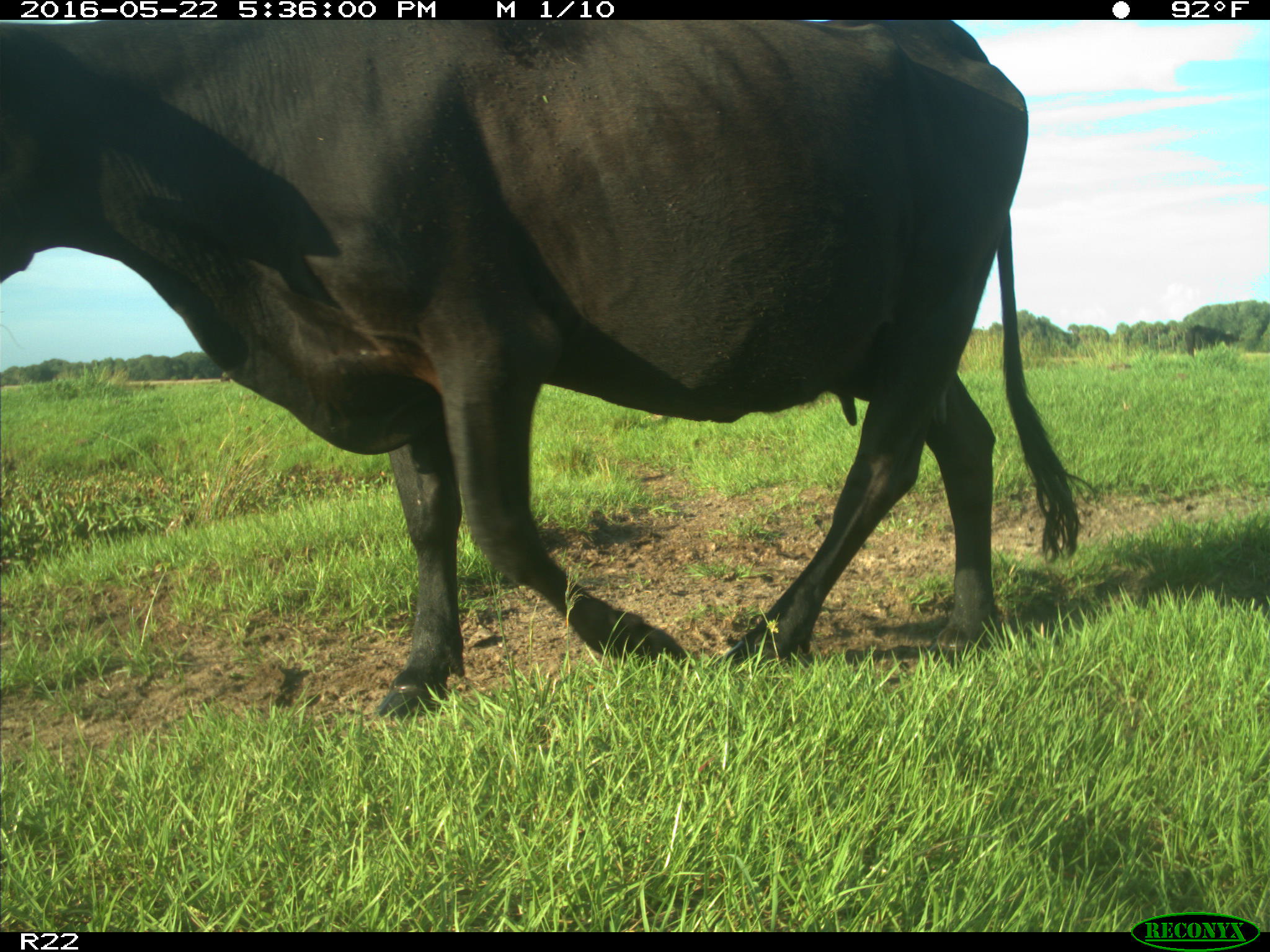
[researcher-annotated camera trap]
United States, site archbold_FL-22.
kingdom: Animalia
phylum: Chordata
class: Mammalia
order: Artiodactyla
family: Bovidae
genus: Bos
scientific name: Bos taurus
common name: domestic cow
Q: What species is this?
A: Bos taurus (domestic cow).